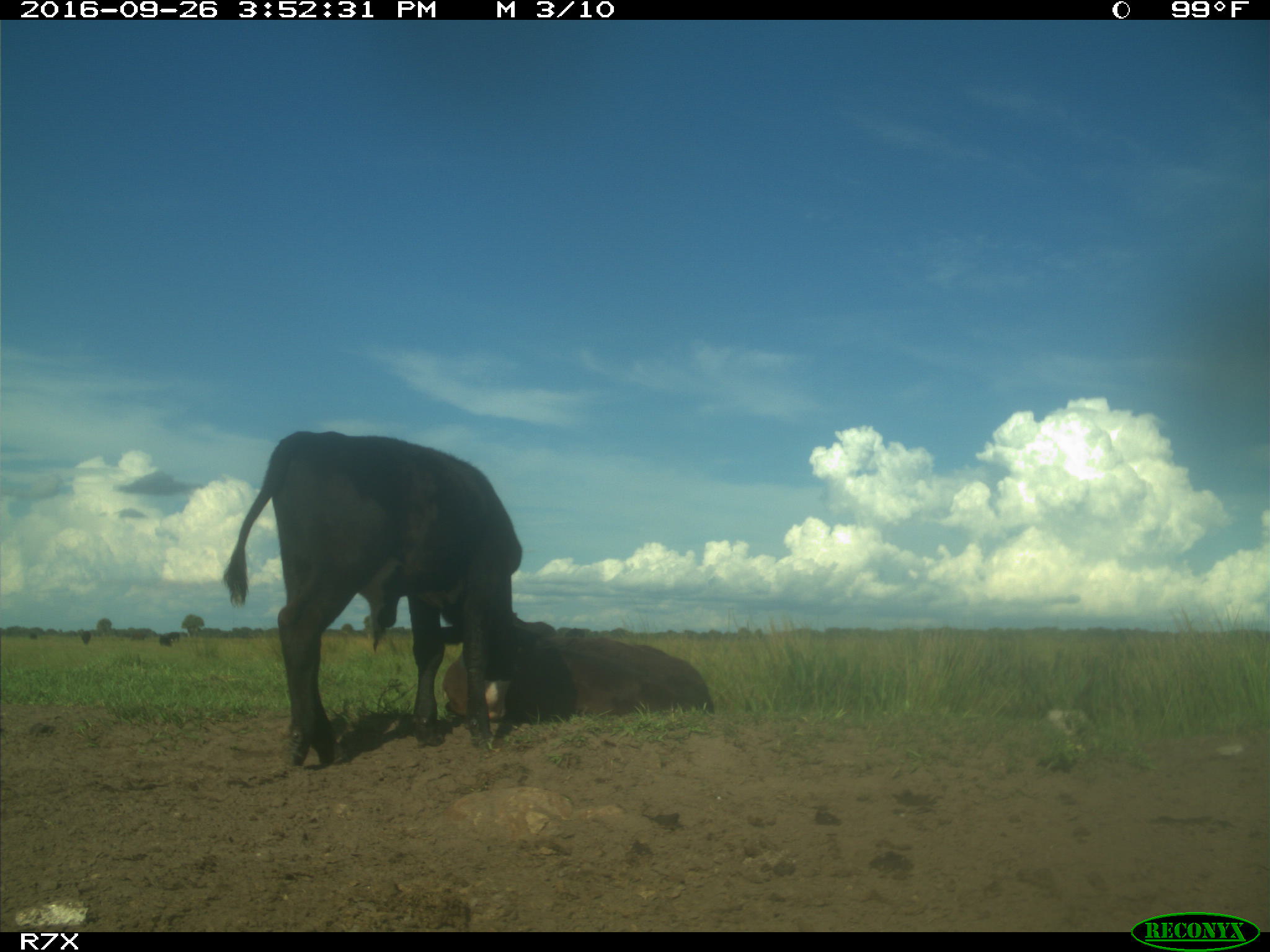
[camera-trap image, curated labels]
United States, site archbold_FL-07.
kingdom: Animalia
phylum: Chordata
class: Mammalia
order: Artiodactyla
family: Bovidae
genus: Bos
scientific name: Bos taurus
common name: domestic cow